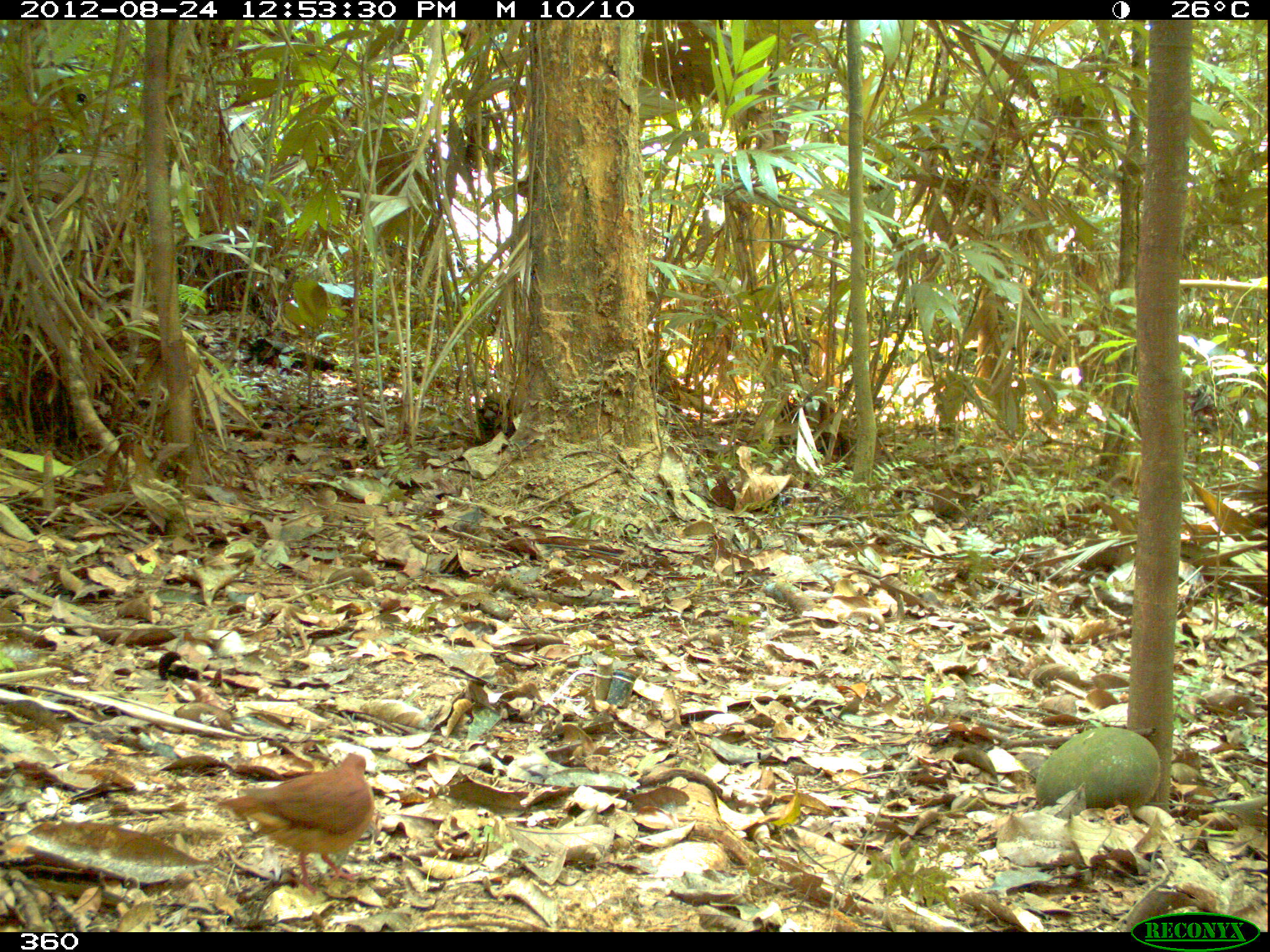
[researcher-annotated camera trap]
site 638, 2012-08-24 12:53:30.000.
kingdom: Animalia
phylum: Chordata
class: Aves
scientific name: Aves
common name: bird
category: unknown bird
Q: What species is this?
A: Unknown bird (bird) (Aves).